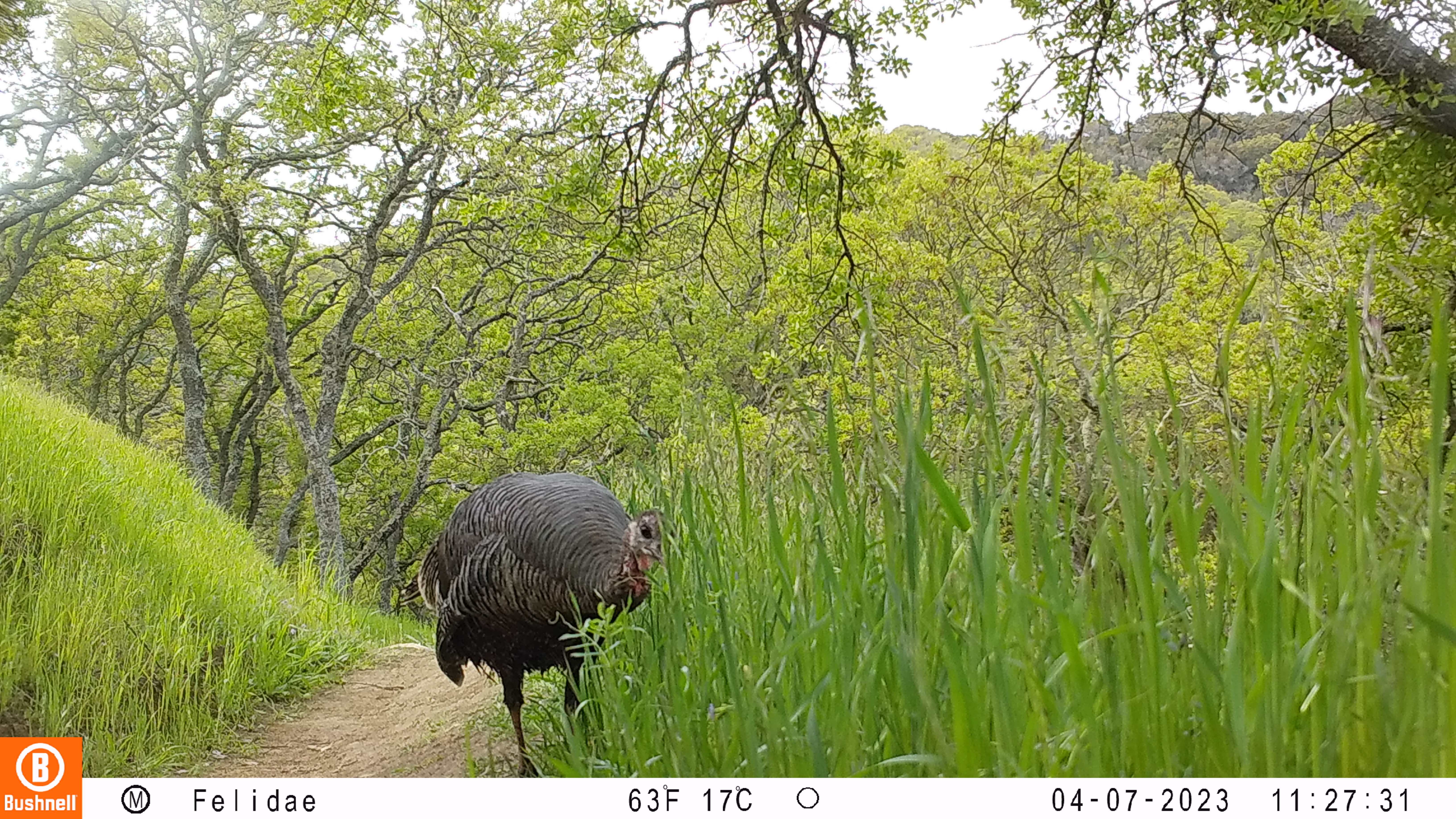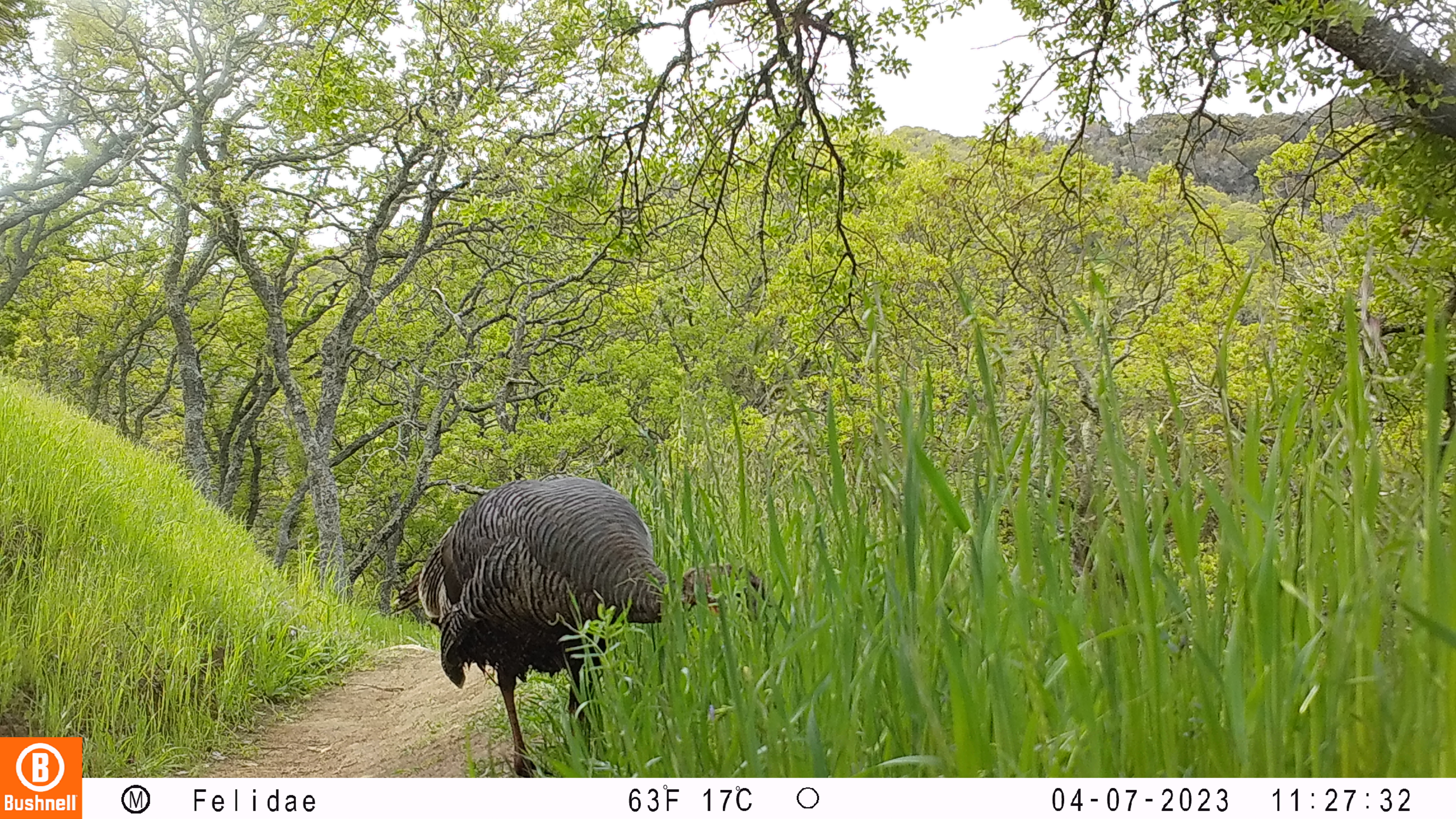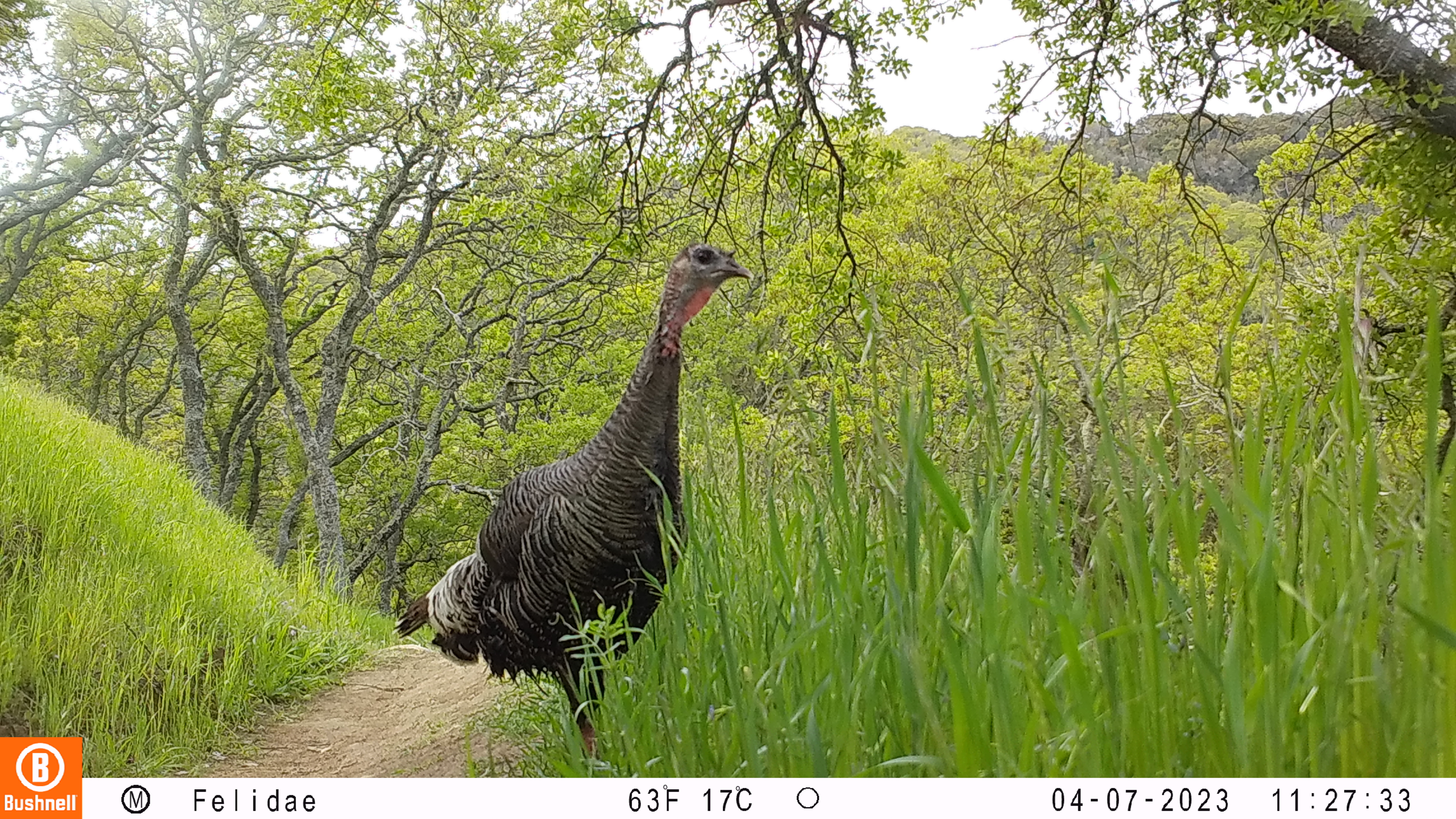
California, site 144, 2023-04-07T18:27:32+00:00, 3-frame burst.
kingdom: Animalia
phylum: Chordata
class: Aves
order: Galliformes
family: Phasianidae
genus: Meleagris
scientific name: Meleagris gallopavo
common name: turkey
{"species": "turkey (Meleagris gallopavo)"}